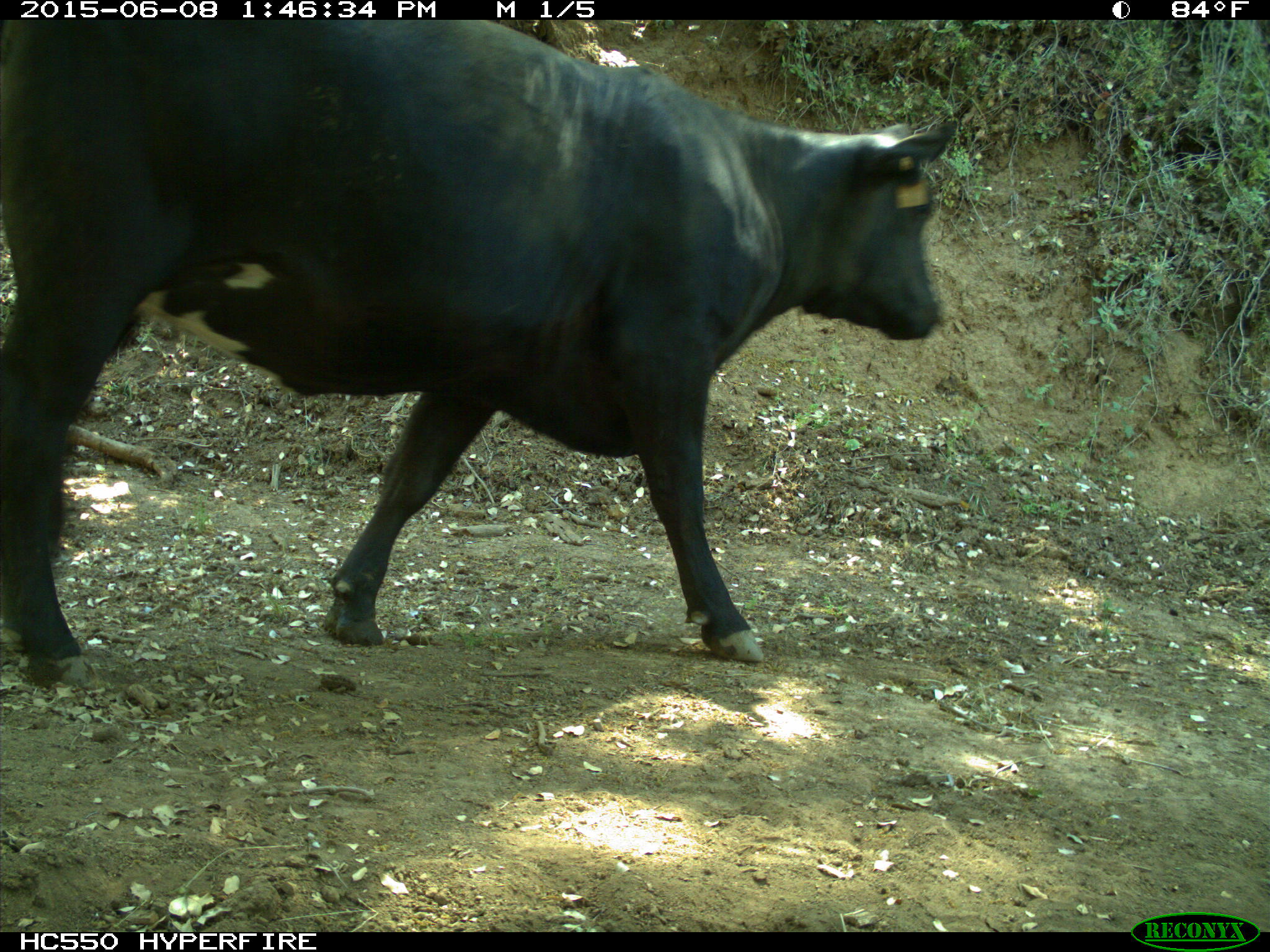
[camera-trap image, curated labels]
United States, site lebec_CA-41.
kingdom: Animalia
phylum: Chordata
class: Mammalia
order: Artiodactyla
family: Bovidae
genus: Bos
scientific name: Bos taurus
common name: domestic cow